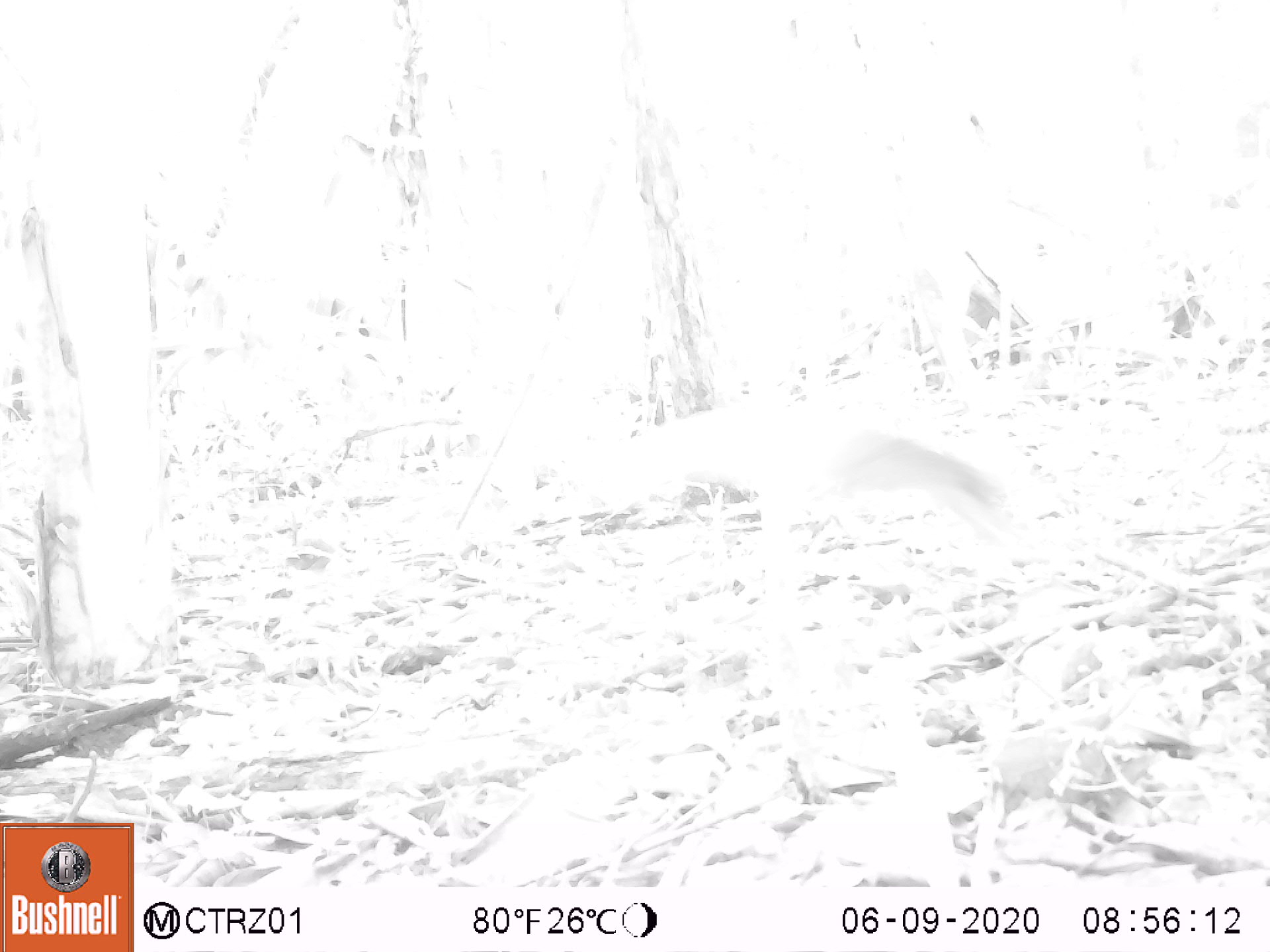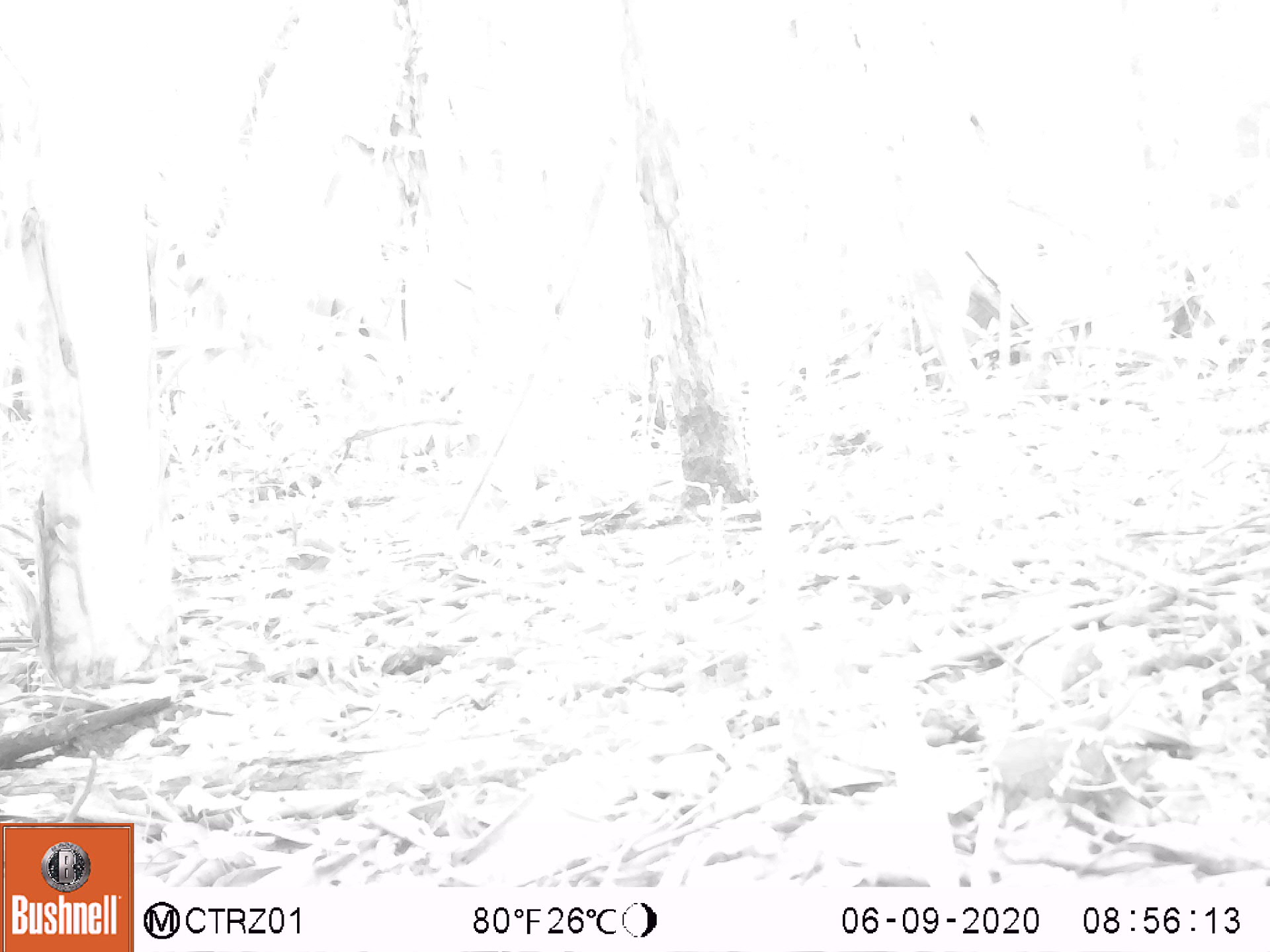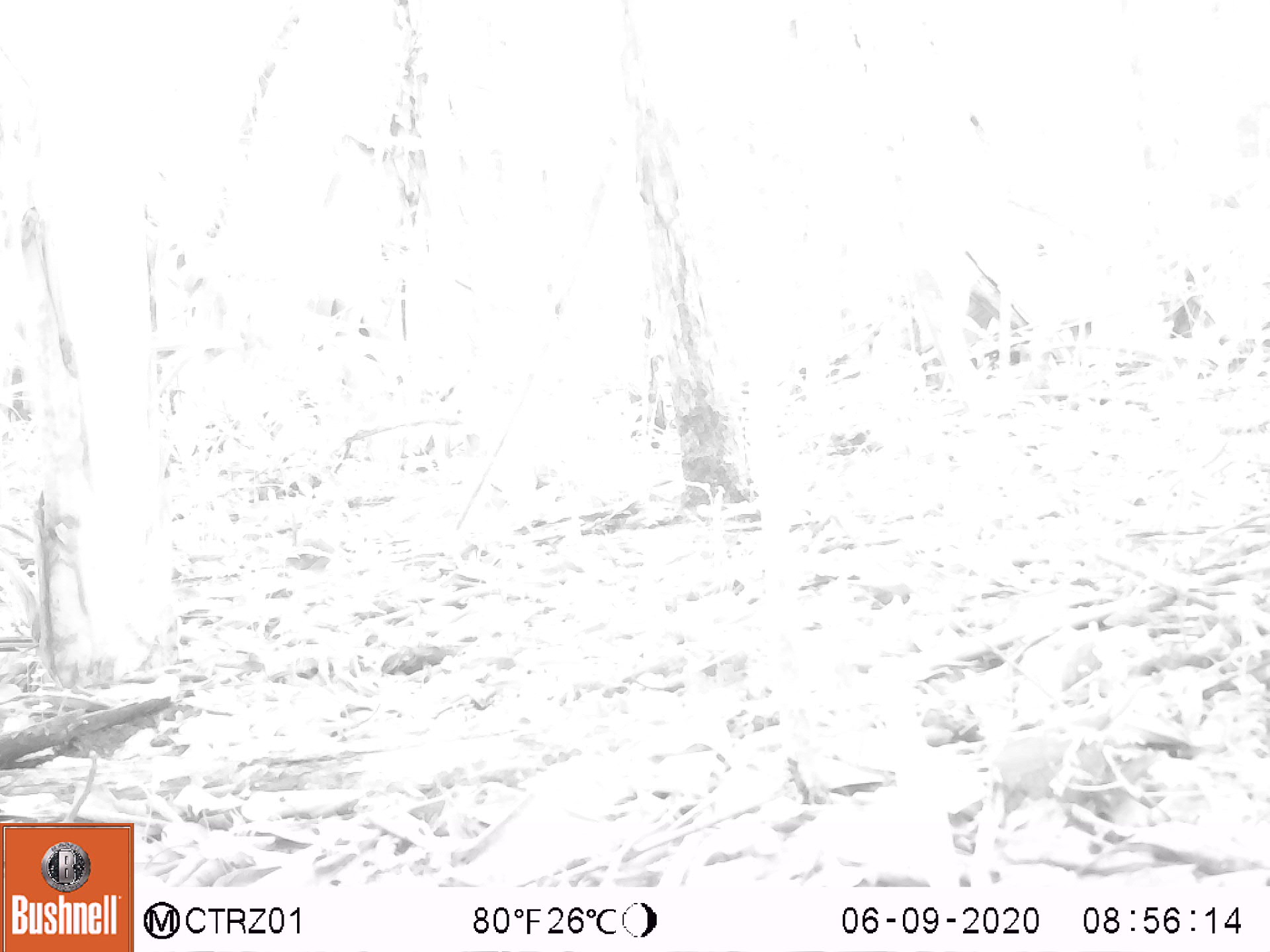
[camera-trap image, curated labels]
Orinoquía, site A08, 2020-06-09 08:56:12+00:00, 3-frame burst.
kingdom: Animalia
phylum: Chordata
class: Mammalia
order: Rodentia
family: Dasyproctidae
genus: Dasyprocta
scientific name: Dasyprocta fuliginosa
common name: black agouti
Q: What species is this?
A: Black agouti (Dasyprocta fuliginosa).